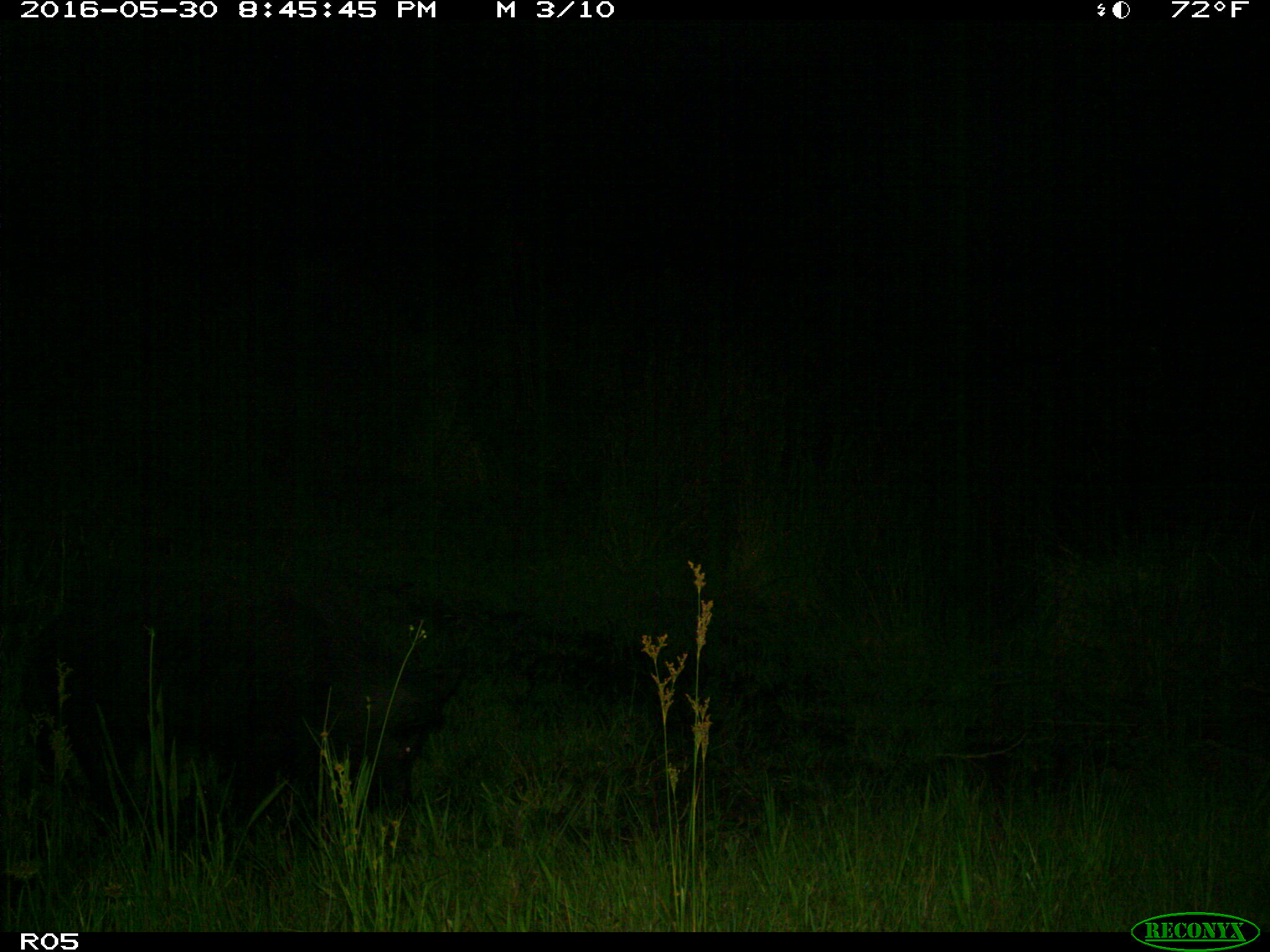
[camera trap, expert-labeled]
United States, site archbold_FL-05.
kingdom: Animalia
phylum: Chordata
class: Mammalia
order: Artiodactyla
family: Suidae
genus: Sus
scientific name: Sus scrofa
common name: wild boar